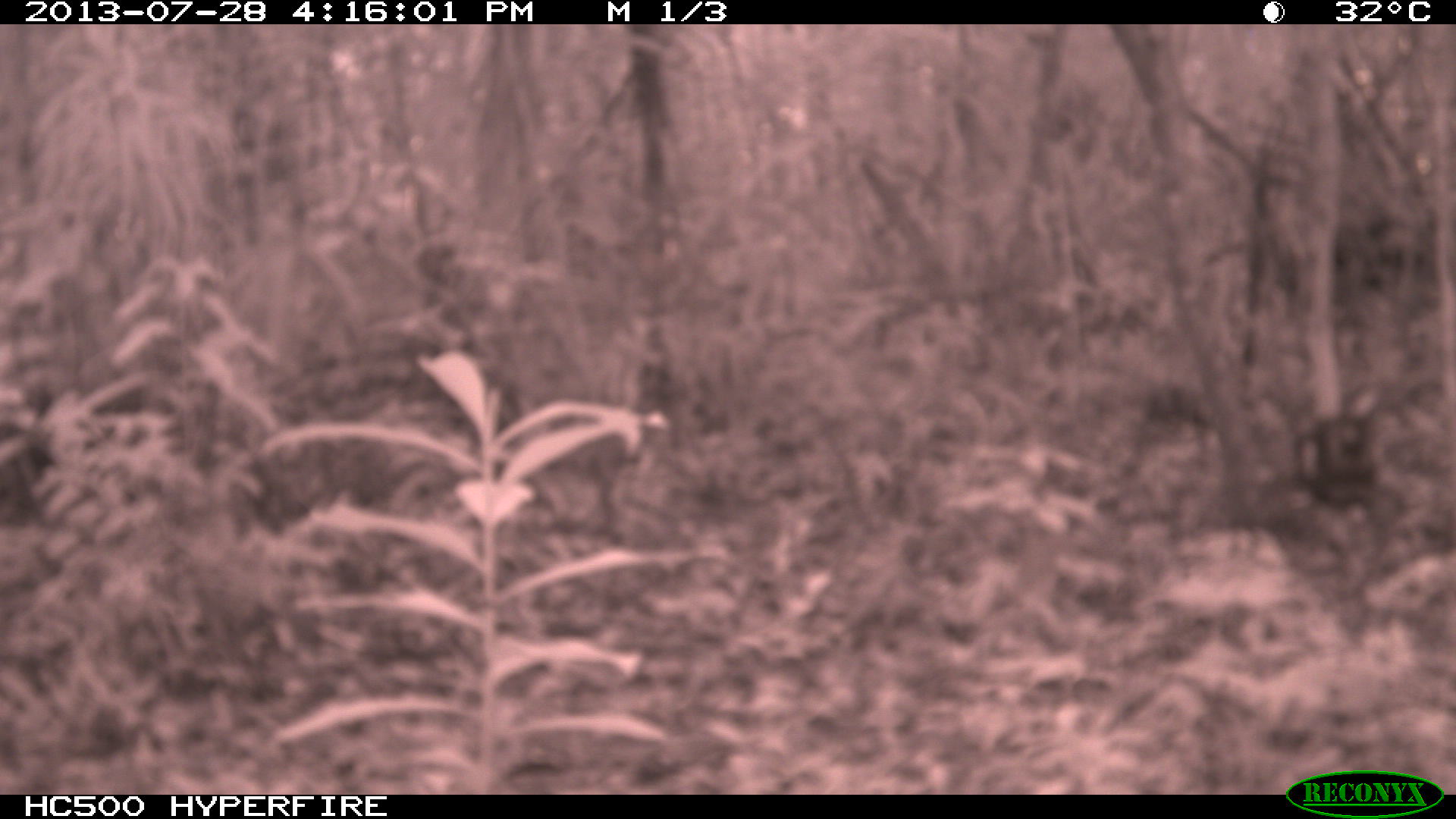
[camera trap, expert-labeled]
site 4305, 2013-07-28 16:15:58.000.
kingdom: Animalia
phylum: Chordata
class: Mammalia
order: Artiodactyla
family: Cervidae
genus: Mazama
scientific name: Mazama temama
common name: central american red brocket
Mazama temama (central american red brocket), count 1, sex male.